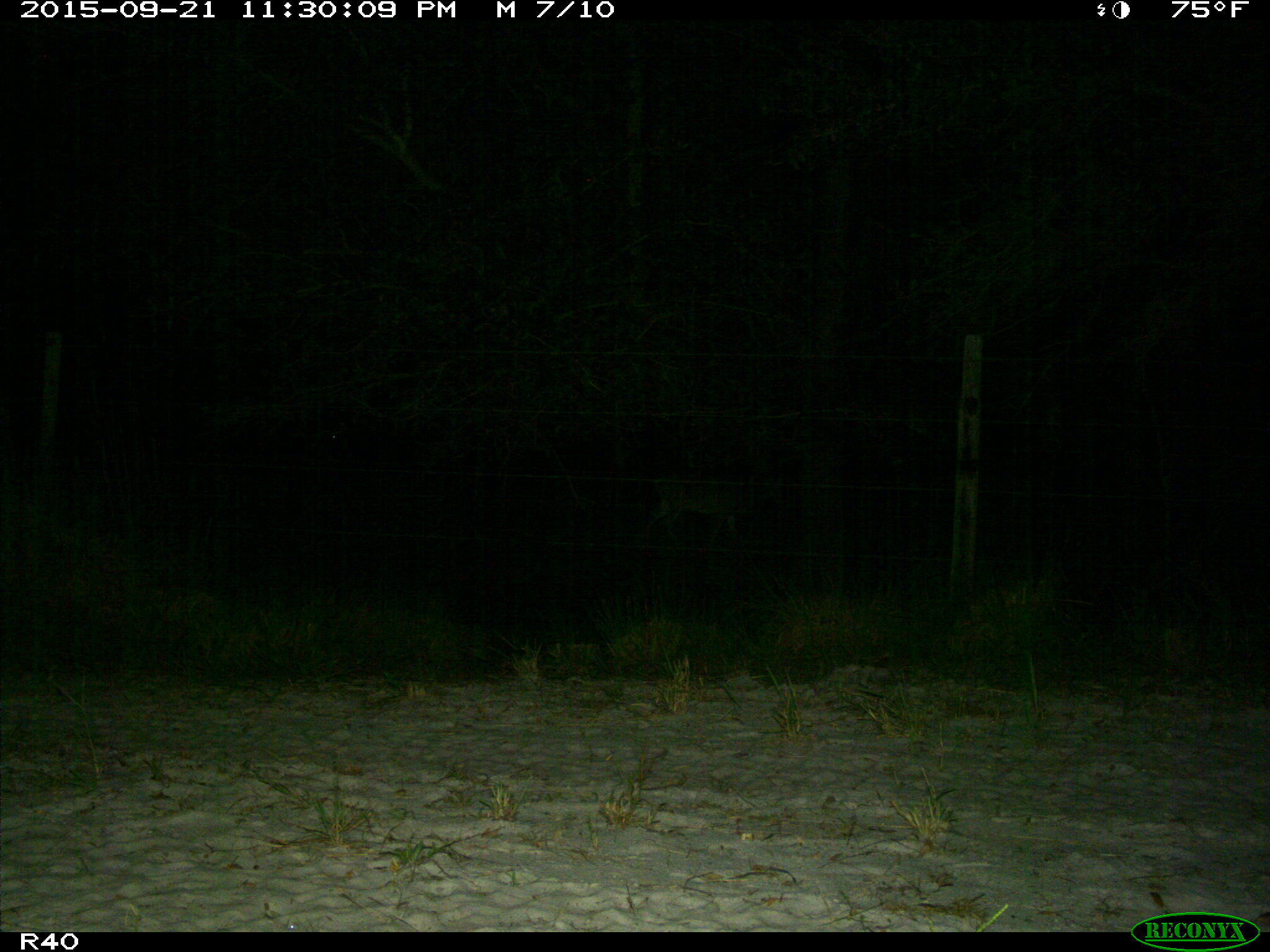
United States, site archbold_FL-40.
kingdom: Animalia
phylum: Chordata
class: Mammalia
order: Artiodactyla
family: Cervidae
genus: Odocoileus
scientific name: Odocoileus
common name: deer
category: unidentified deer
Unidentified deer (deer) (Odocoileus).